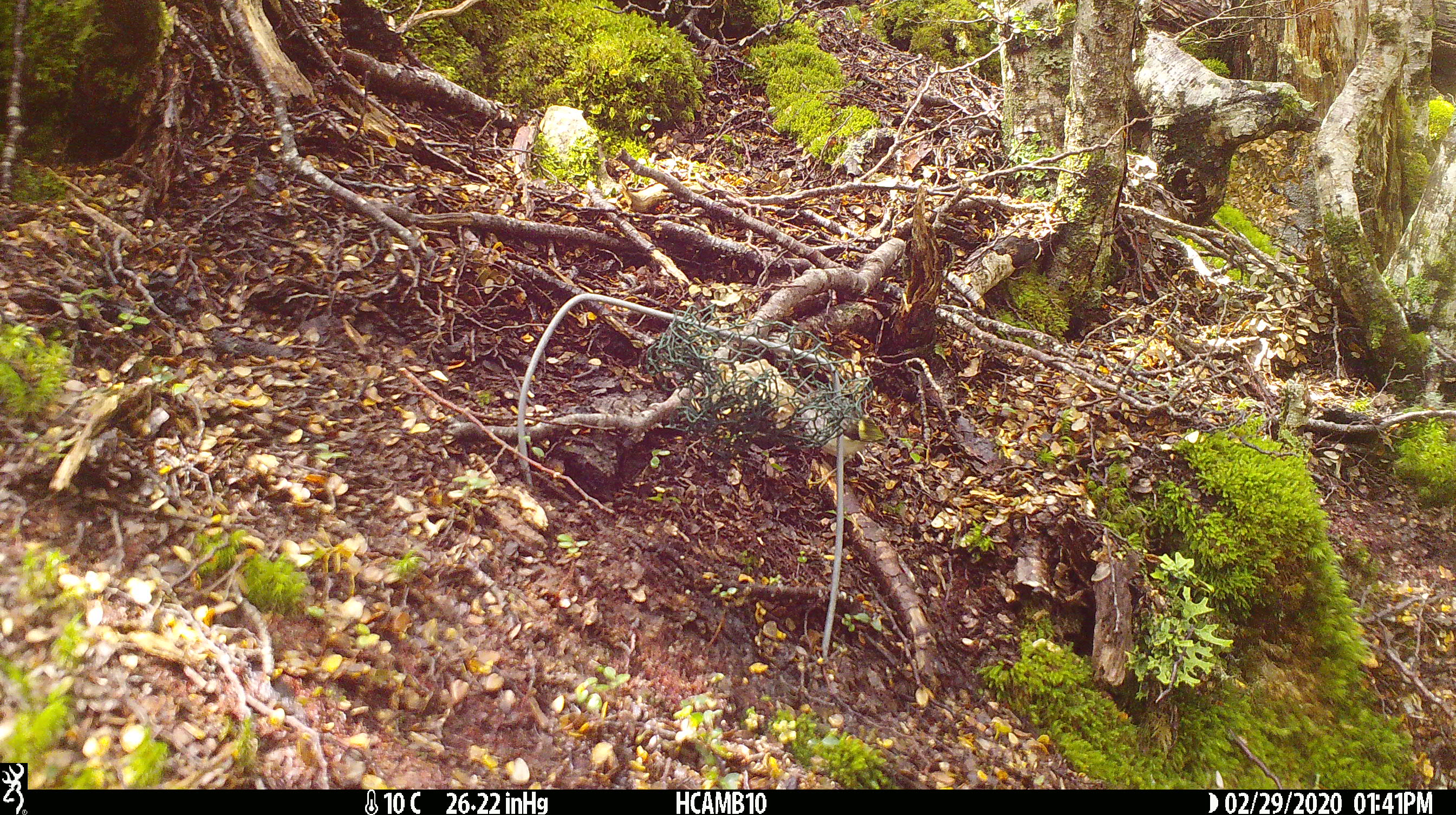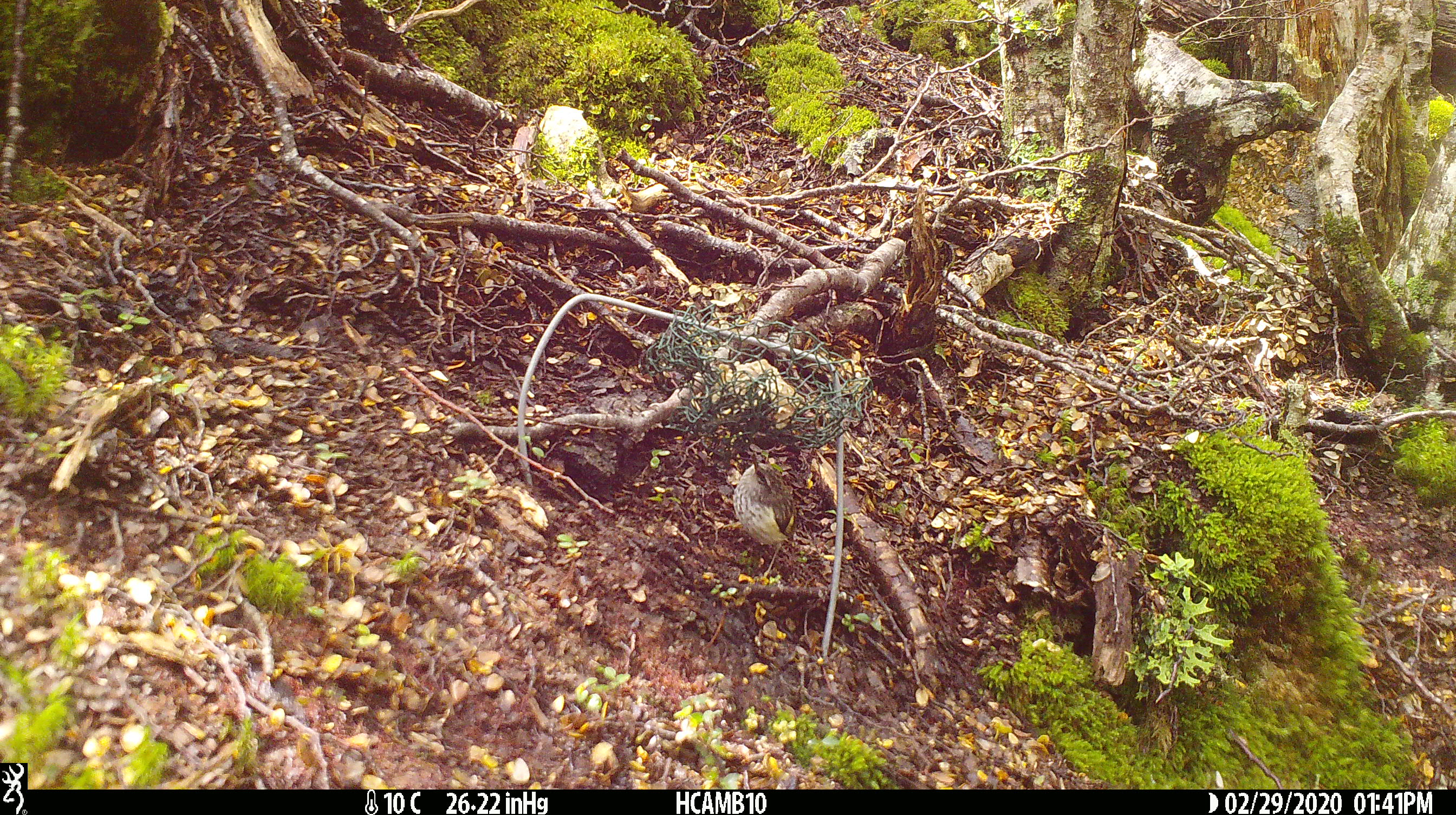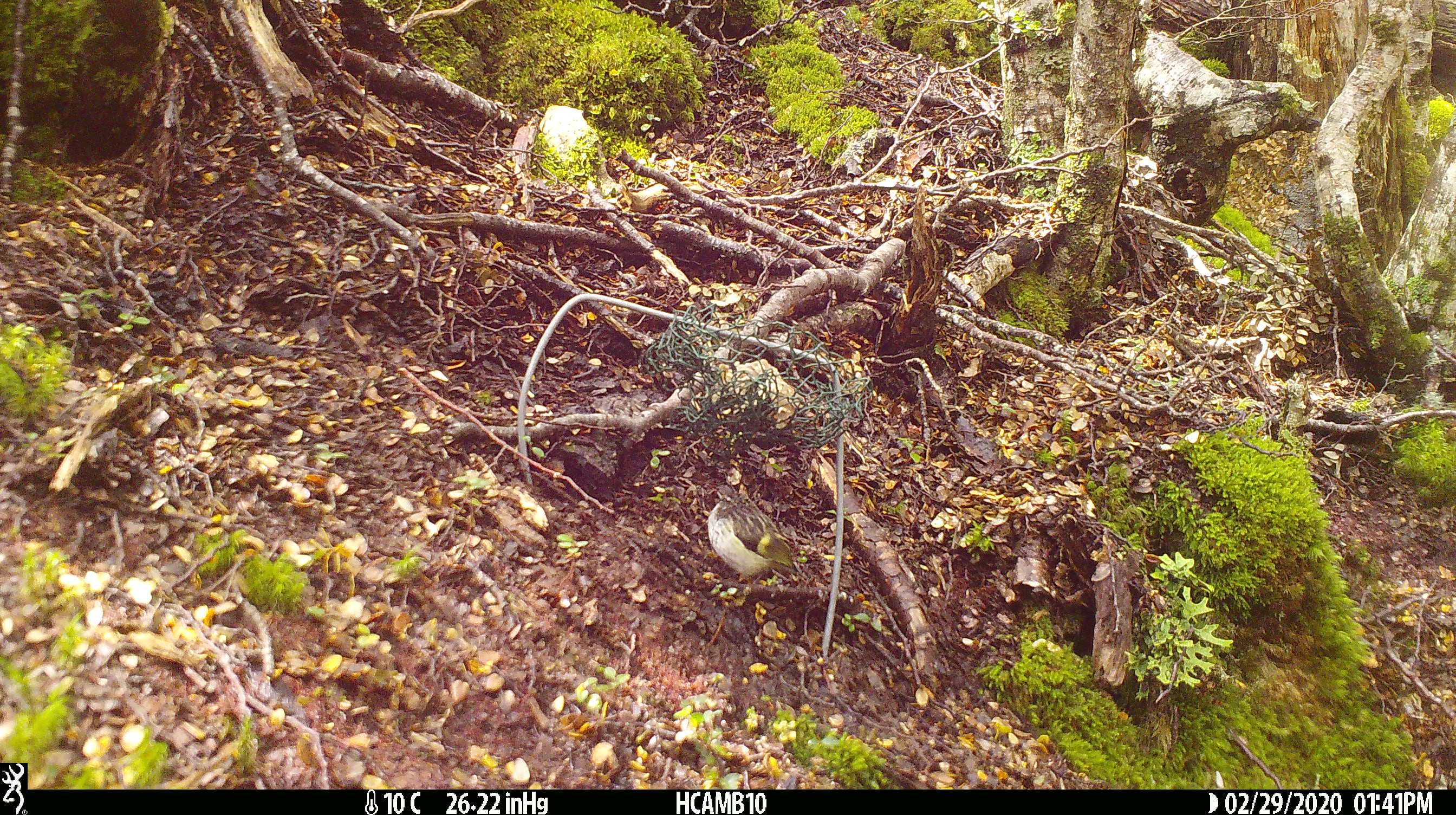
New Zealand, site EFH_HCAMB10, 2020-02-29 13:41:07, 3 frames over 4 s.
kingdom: Animalia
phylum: Chordata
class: Aves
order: Passeriformes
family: Acanthisittidae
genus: Acanthisitta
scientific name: Acanthisitta chloris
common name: rifleman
Rifleman (Acanthisitta chloris).